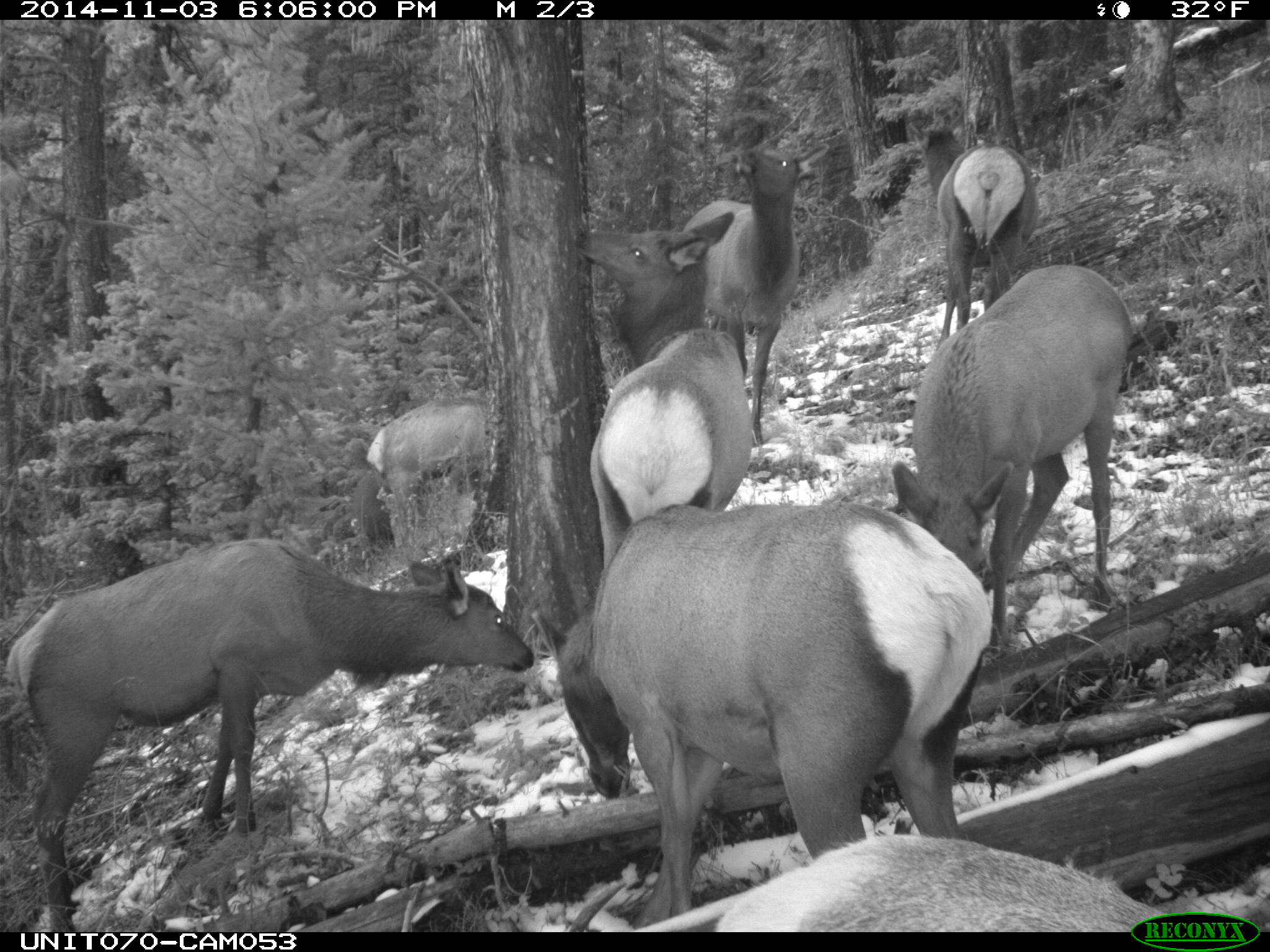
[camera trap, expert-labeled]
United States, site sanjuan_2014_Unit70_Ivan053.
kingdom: Animalia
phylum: Chordata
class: Mammalia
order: Artiodactyla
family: Cervidae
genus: Cervus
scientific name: Cervus elaphus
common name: red deer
Cervus elaphus (red deer).